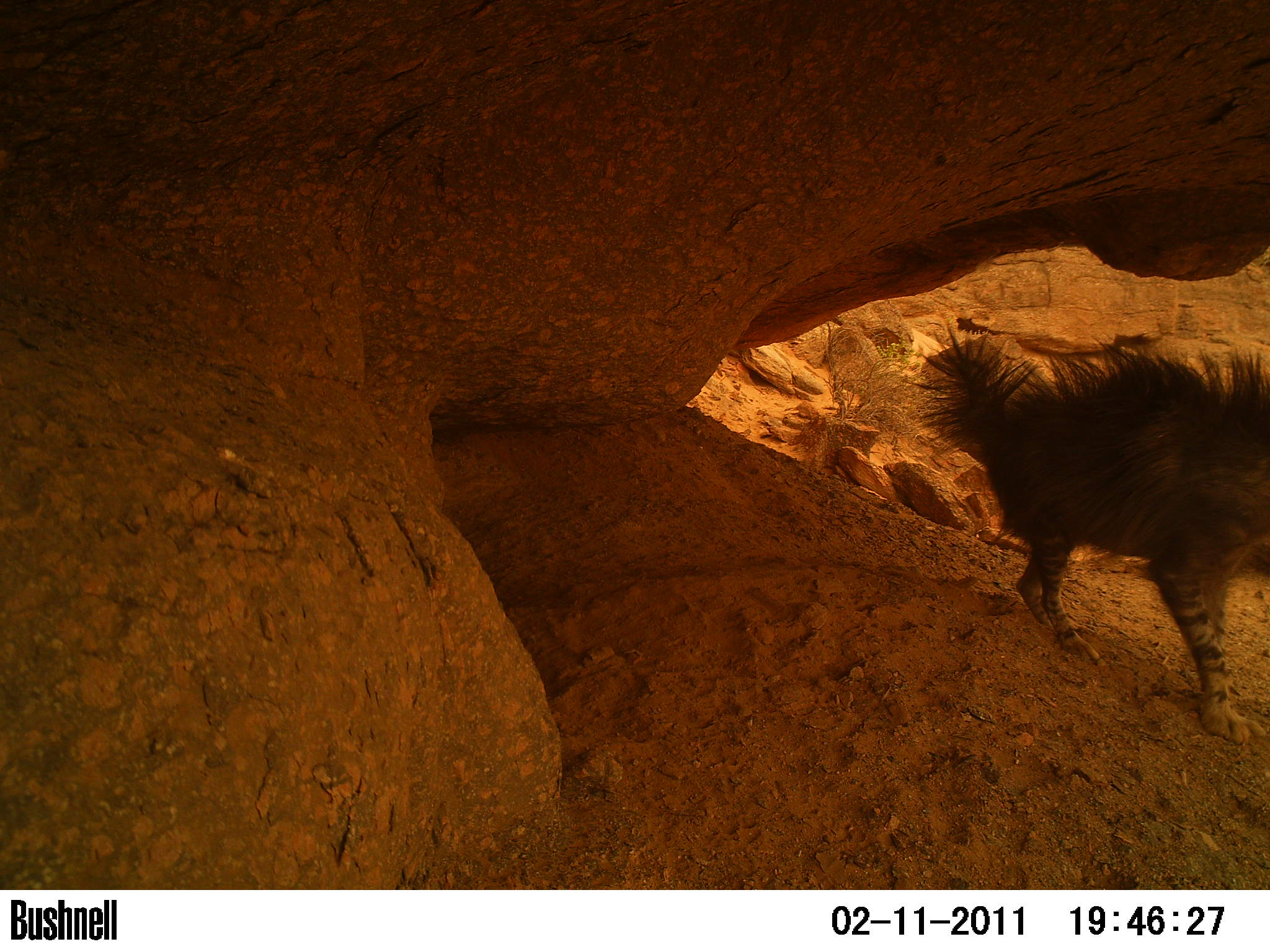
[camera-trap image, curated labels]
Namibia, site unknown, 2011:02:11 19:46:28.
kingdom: Animalia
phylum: Chordata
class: Mammalia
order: Carnivora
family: Hyaenidae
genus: Parahyaena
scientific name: Parahyaena brunnea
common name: brown hyena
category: hyaena brunnea